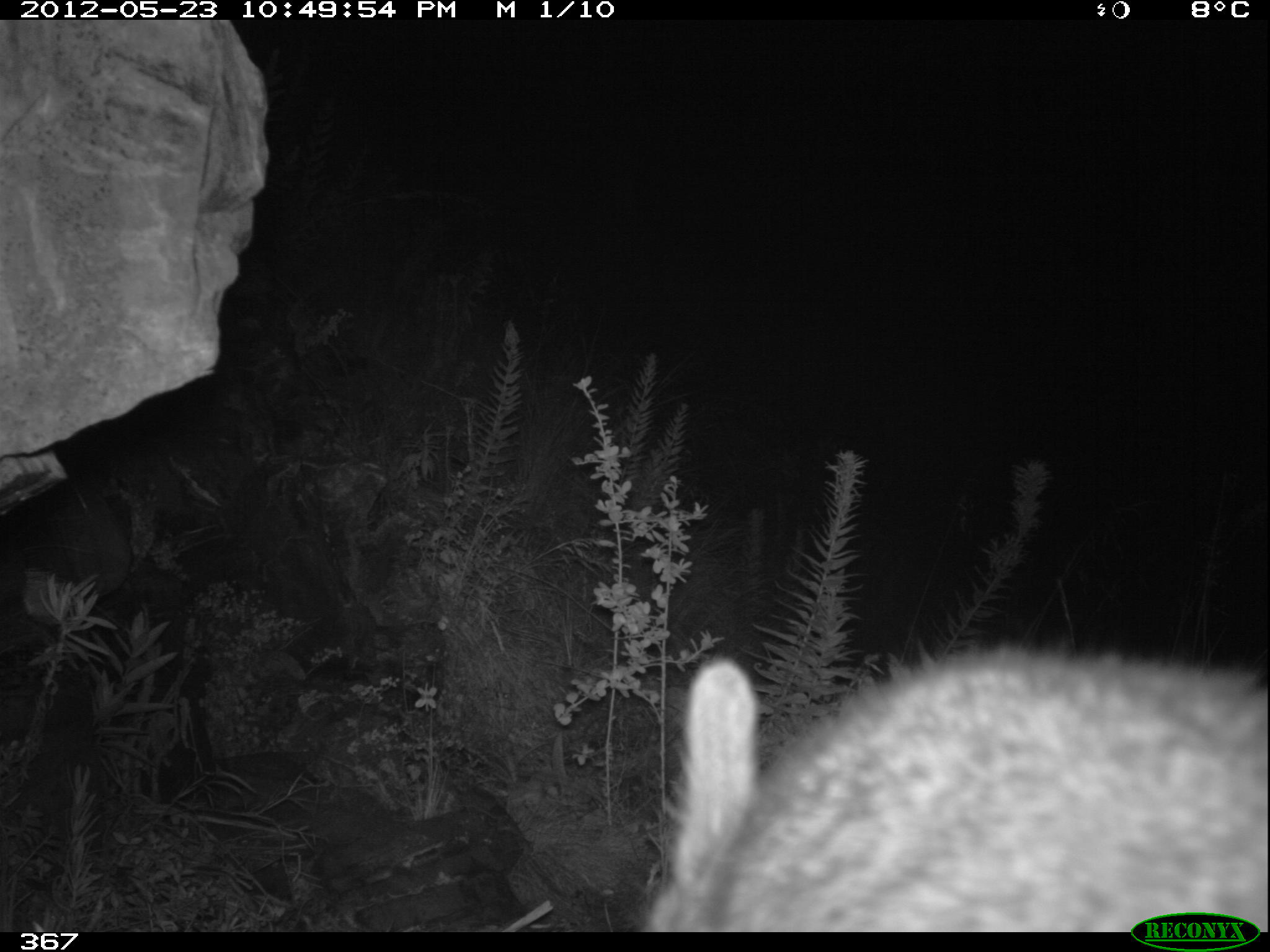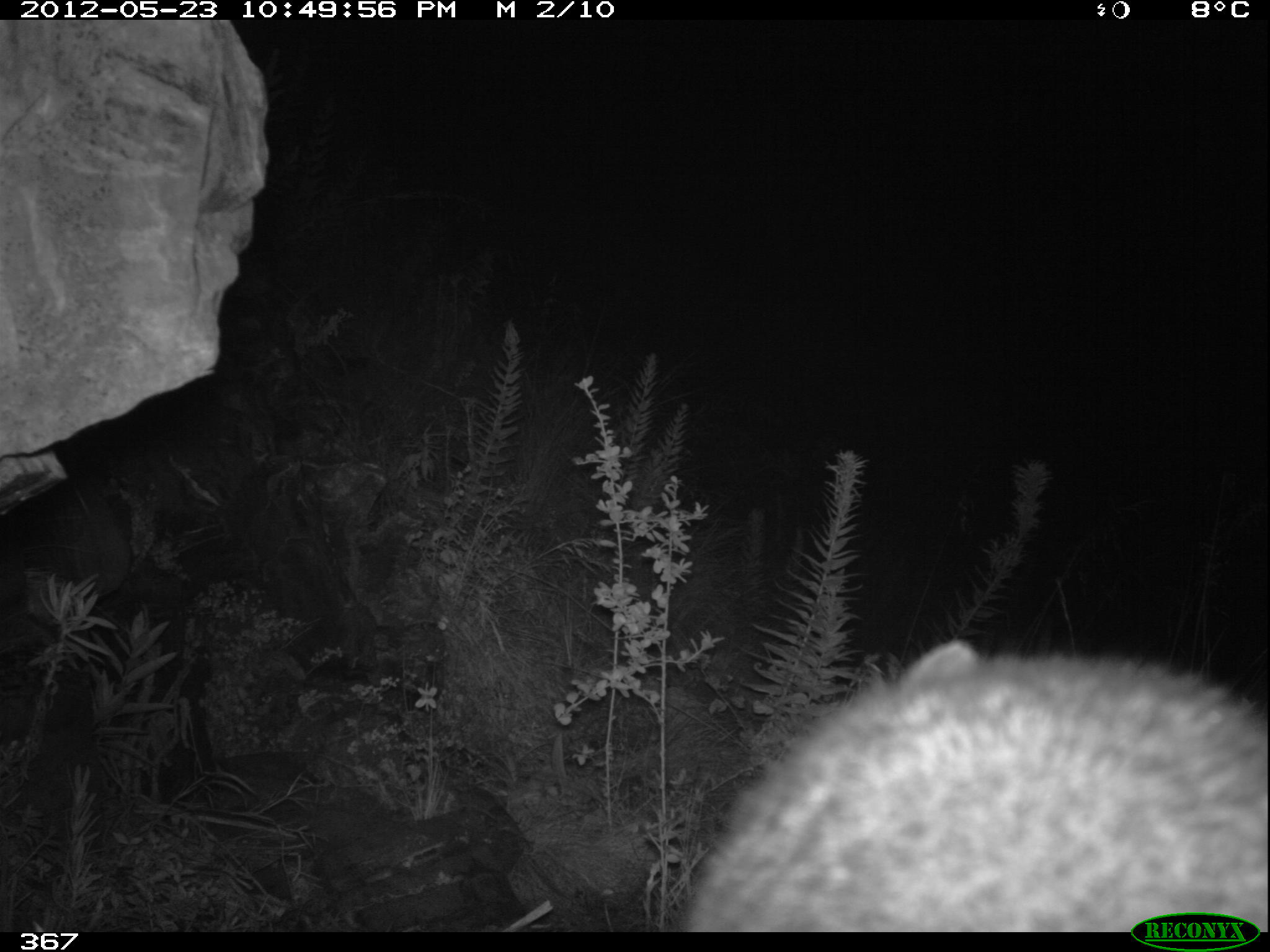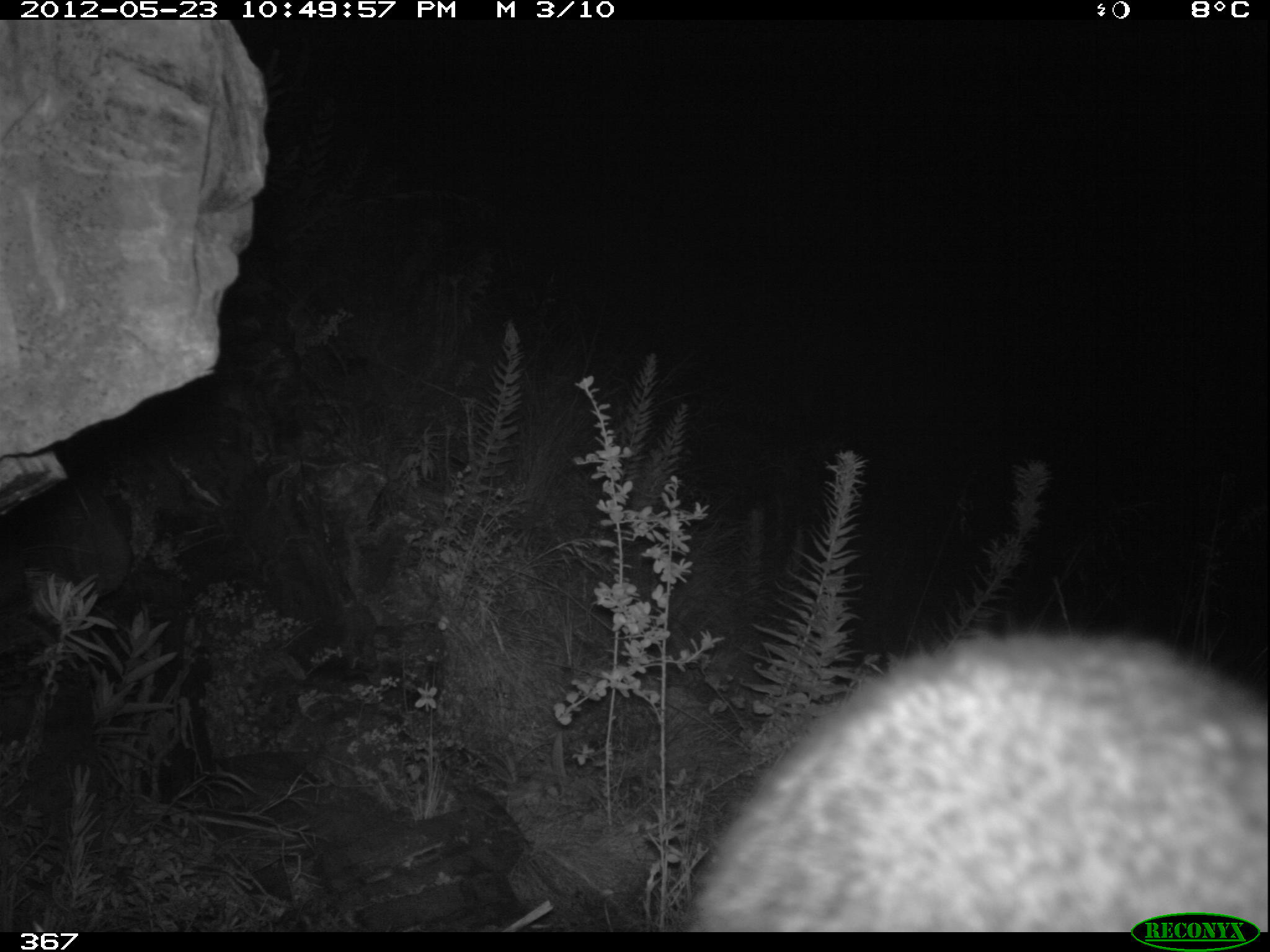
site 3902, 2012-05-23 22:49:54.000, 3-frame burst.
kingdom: Animalia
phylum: Chordata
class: Mammalia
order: Rodentia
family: Chinchillidae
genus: Lagidium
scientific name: Lagidium viscacia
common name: mountain viscacha